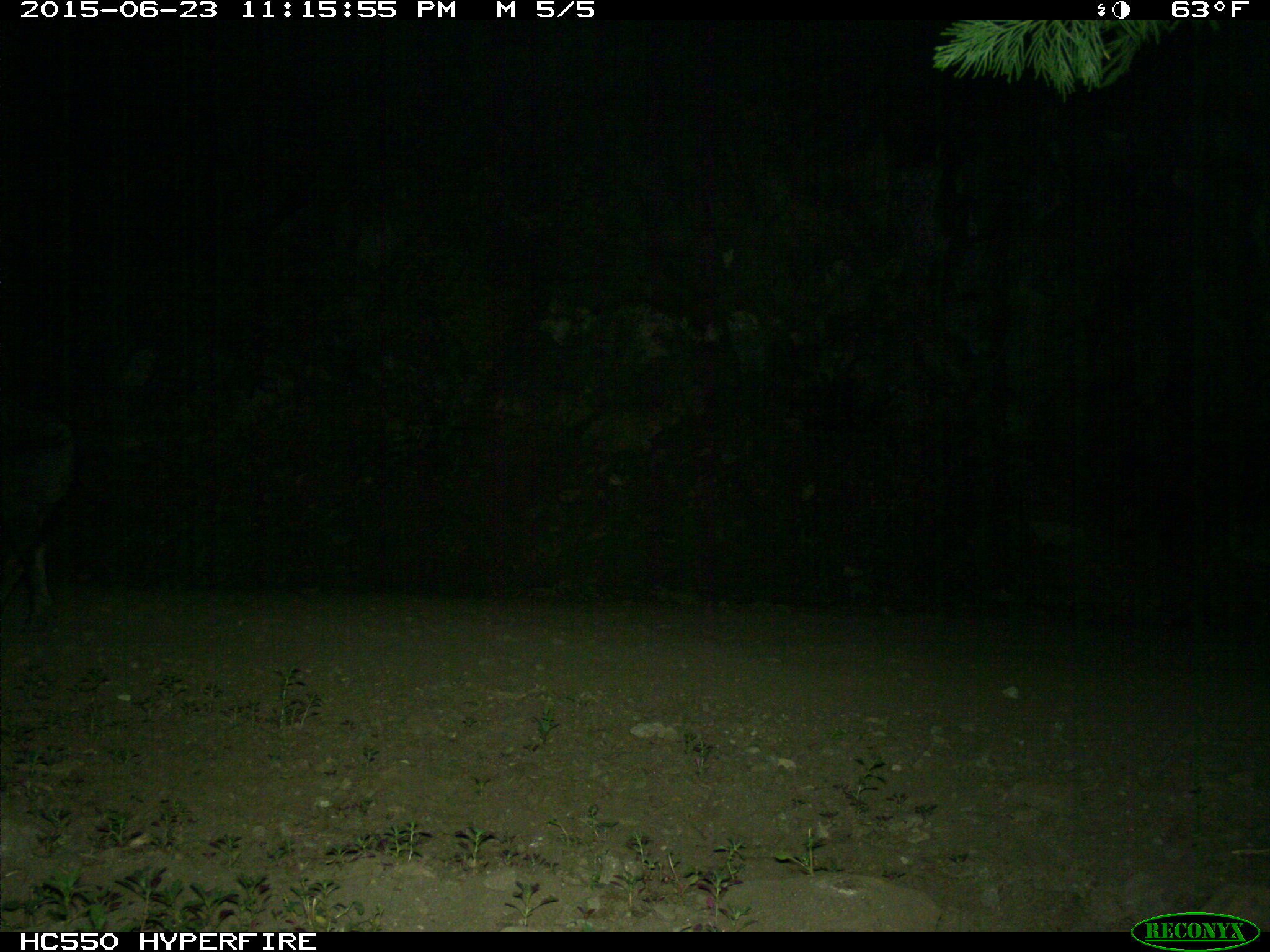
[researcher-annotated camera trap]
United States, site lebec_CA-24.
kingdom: Animalia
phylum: Chordata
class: Mammalia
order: Artiodactyla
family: Suidae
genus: Sus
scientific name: Sus scrofa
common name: wild boar